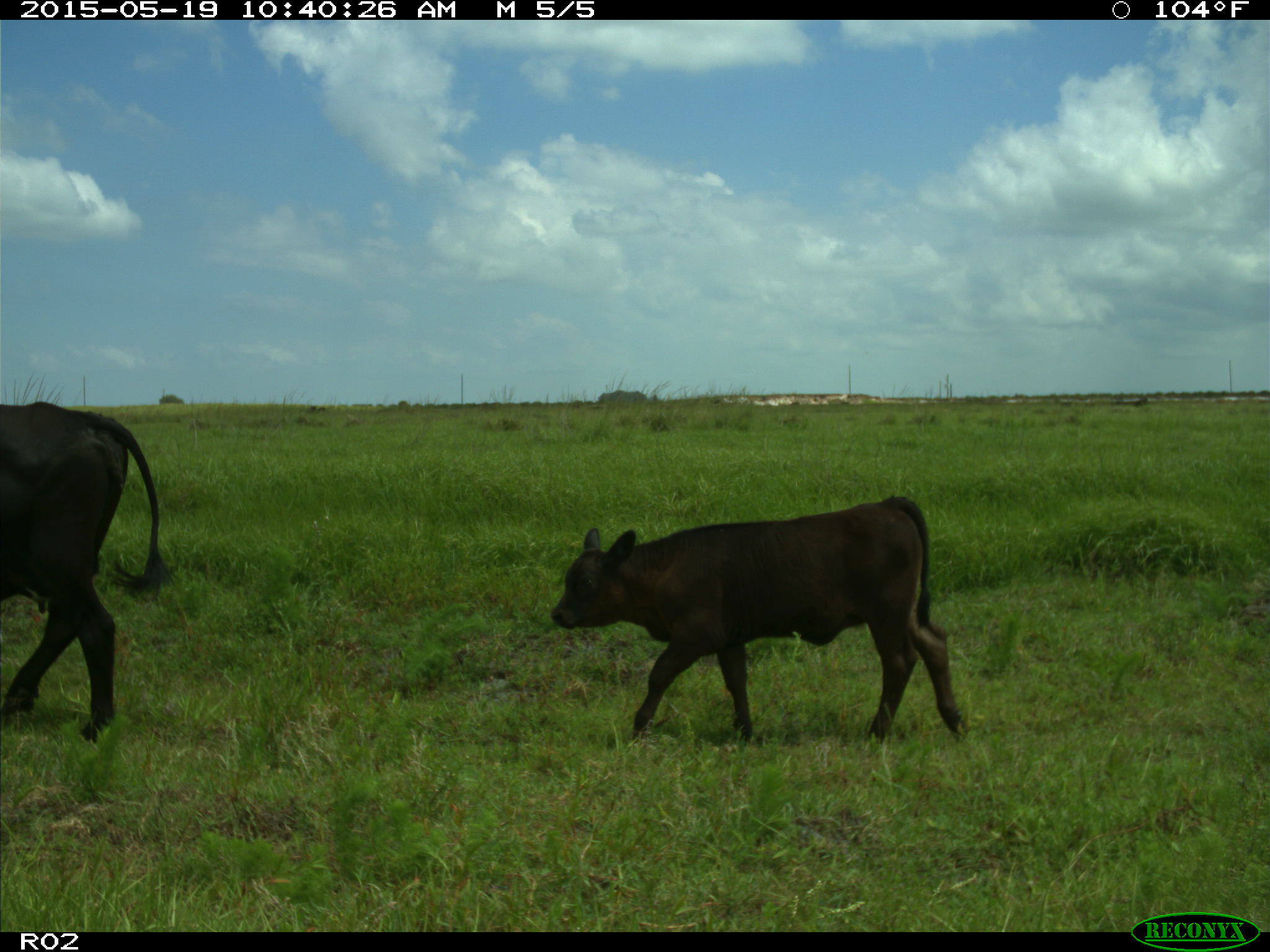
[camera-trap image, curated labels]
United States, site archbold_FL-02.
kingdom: Animalia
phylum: Chordata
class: Mammalia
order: Artiodactyla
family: Bovidae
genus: Bos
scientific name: Bos taurus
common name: domestic cow